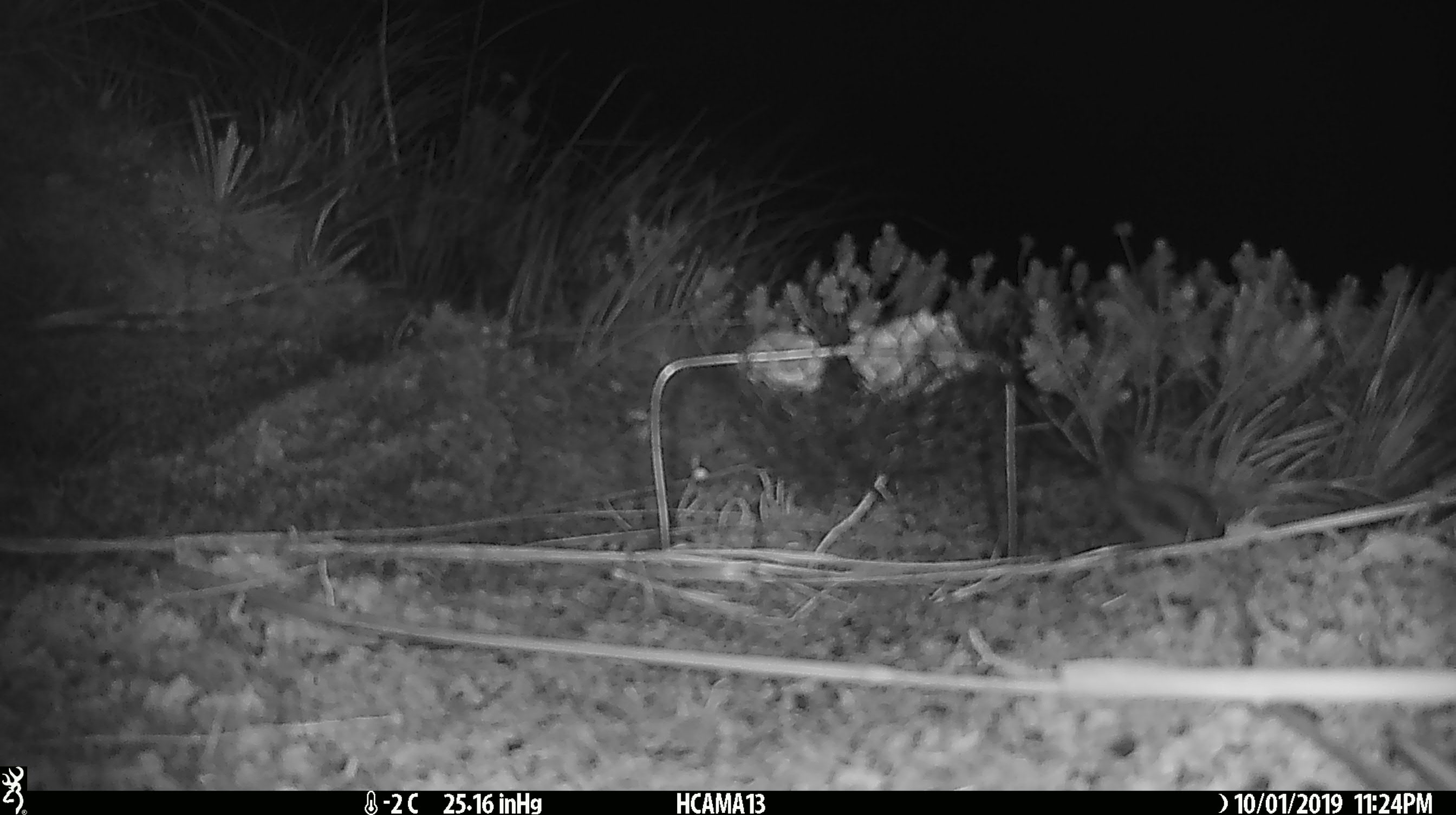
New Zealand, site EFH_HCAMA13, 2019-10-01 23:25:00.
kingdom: Animalia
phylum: Chordata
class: Mammalia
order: Rodentia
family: Muridae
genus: Mus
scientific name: Mus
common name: mouse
Mouse (Mus).